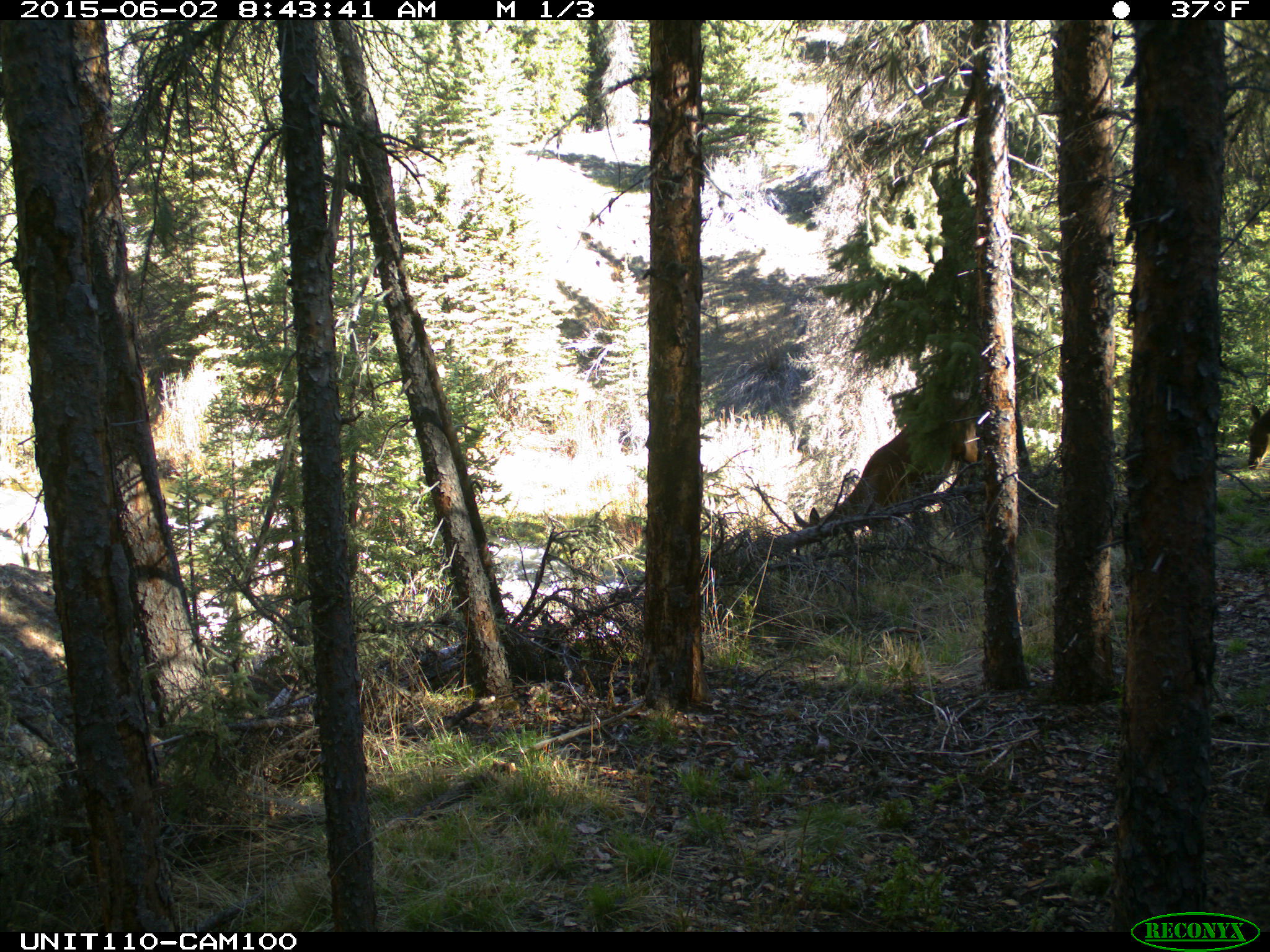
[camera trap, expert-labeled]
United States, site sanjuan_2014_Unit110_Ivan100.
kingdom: Animalia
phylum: Chordata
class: Mammalia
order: Artiodactyla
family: Cervidae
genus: Cervus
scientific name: Cervus elaphus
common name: red deer